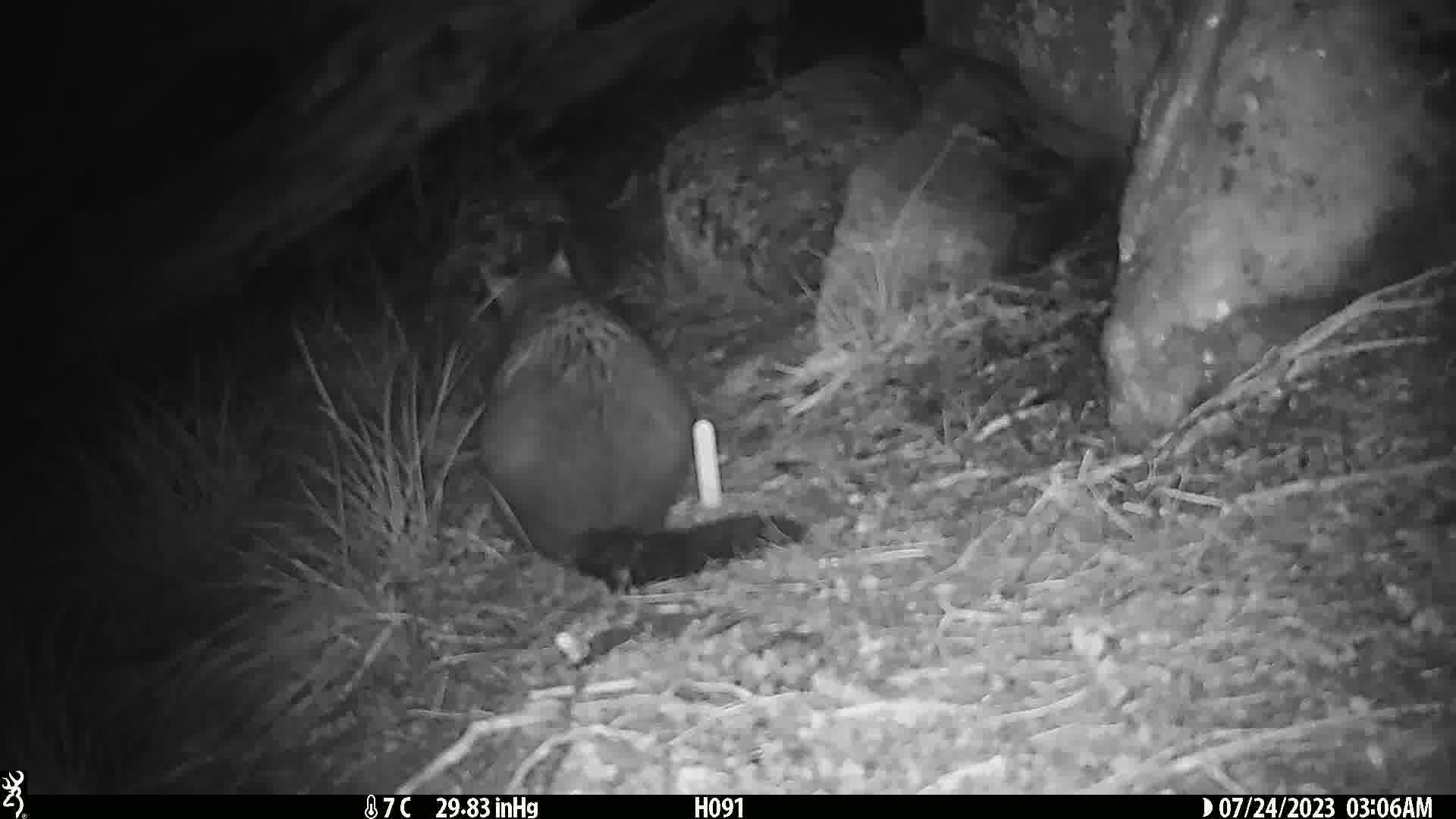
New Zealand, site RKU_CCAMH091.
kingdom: Animalia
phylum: Chordata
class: Mammalia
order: Diprotodontia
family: Phalangeridae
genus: Trichosurus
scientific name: Trichosurus vulpecula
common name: common brushtail possum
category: possum